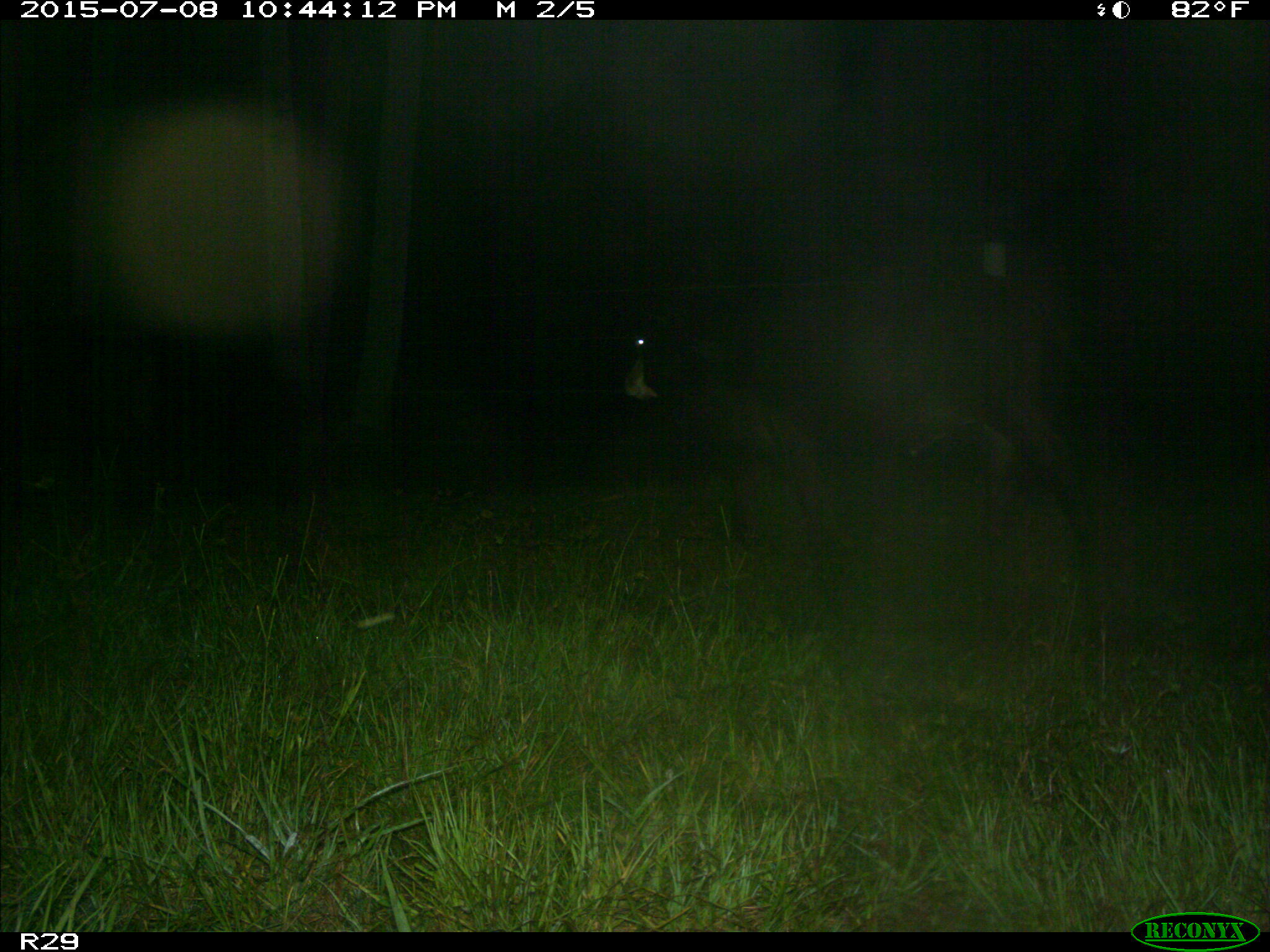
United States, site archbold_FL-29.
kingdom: Animalia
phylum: Chordata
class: Mammalia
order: Artiodactyla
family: Bovidae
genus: Bos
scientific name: Bos taurus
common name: domestic cow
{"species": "Bos taurus (domestic cow)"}